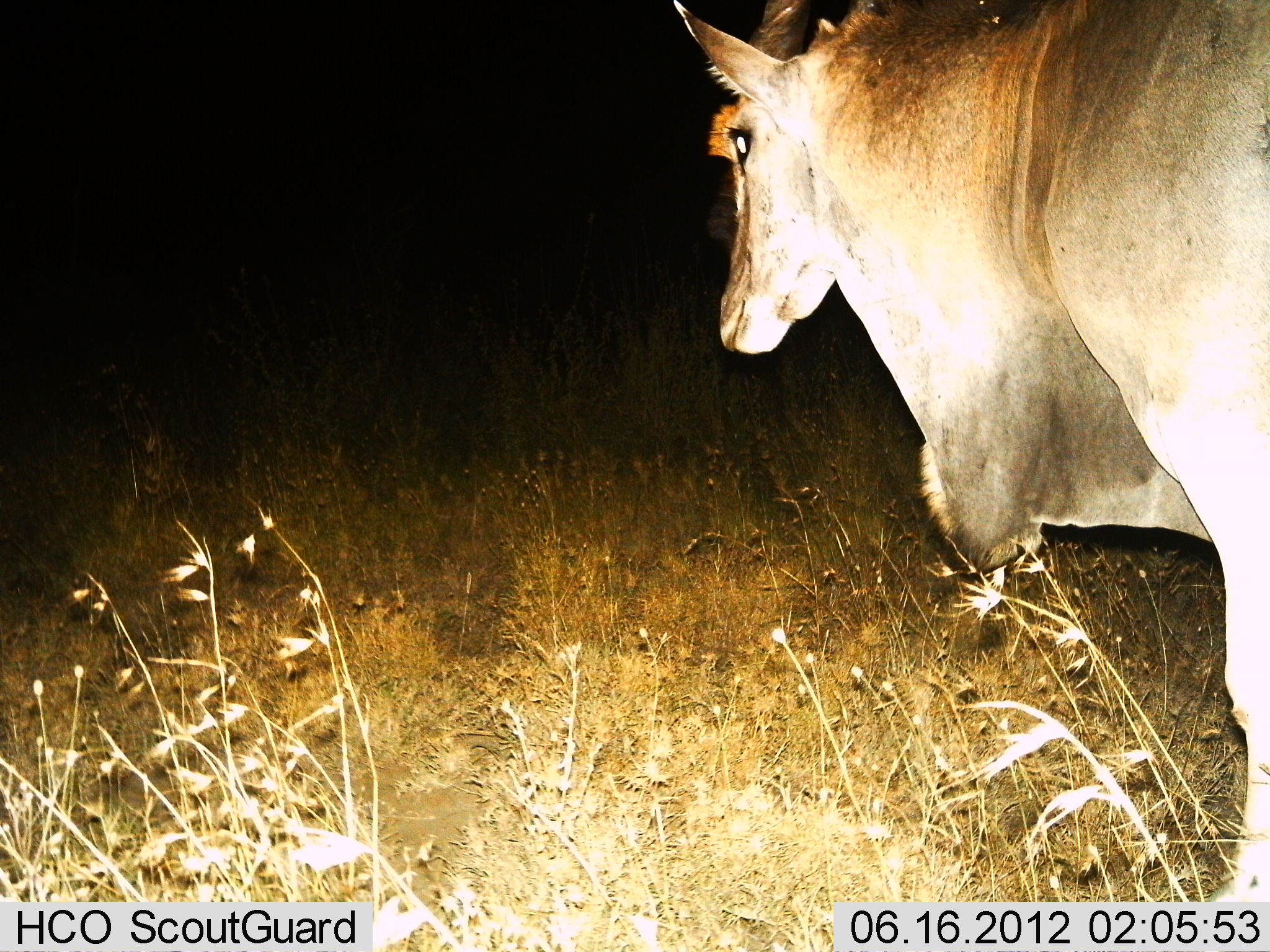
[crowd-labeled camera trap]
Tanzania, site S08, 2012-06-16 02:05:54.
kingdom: Animalia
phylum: Chordata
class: Mammalia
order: Artiodactyla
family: Bovidae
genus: Tragelaphus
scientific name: Tragelaphus oryx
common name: eland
Eland (Tragelaphus oryx), count 1. Behavior (volunteer vote fractions): standing 70%, resting 0%, moving 30%, interacting 0%. Young present (vote fraction): 0%. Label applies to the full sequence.